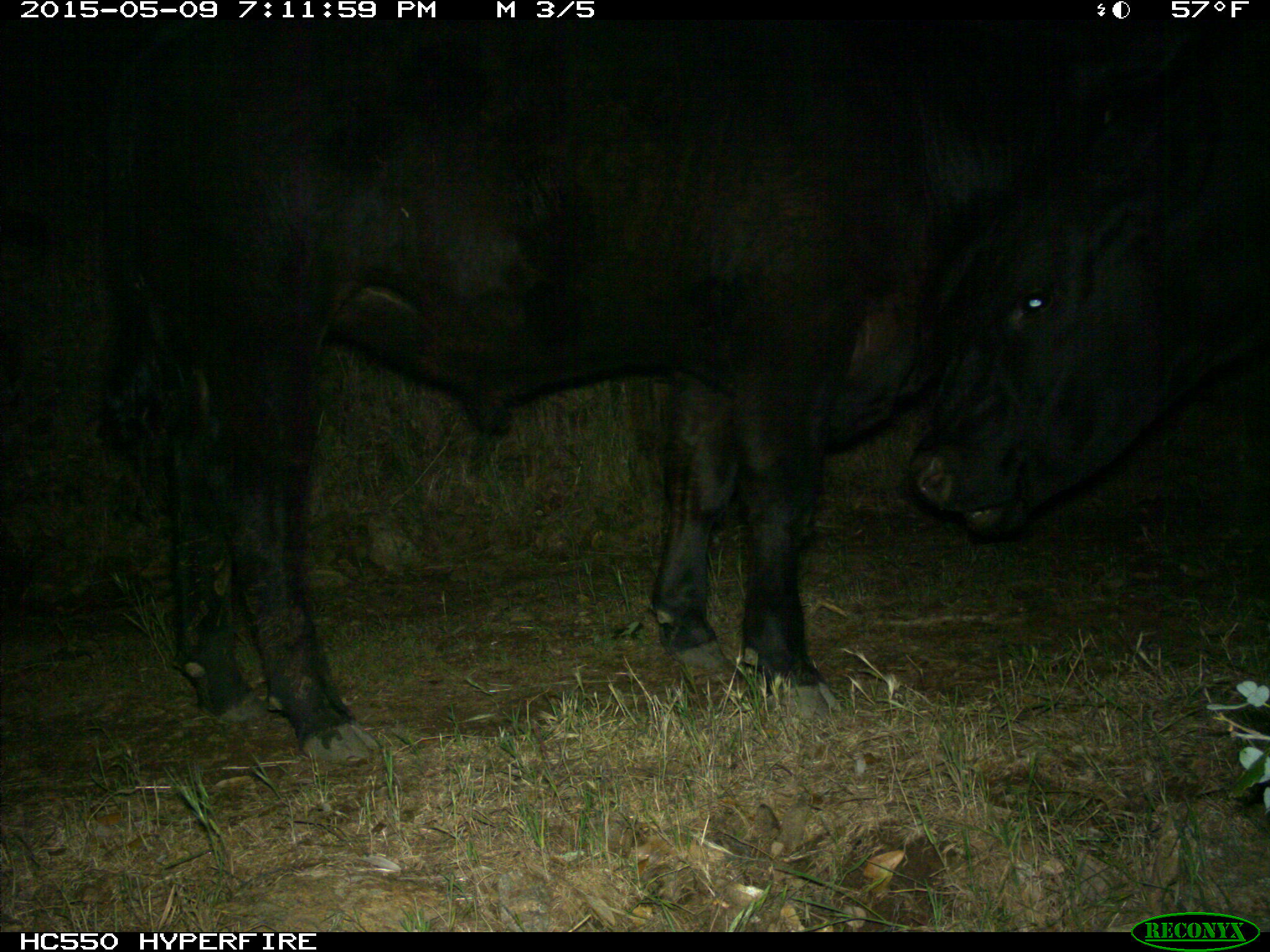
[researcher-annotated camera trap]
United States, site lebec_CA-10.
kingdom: Animalia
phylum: Chordata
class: Mammalia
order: Artiodactyla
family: Bovidae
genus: Bos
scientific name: Bos taurus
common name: domestic cow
Bos taurus (domestic cow).